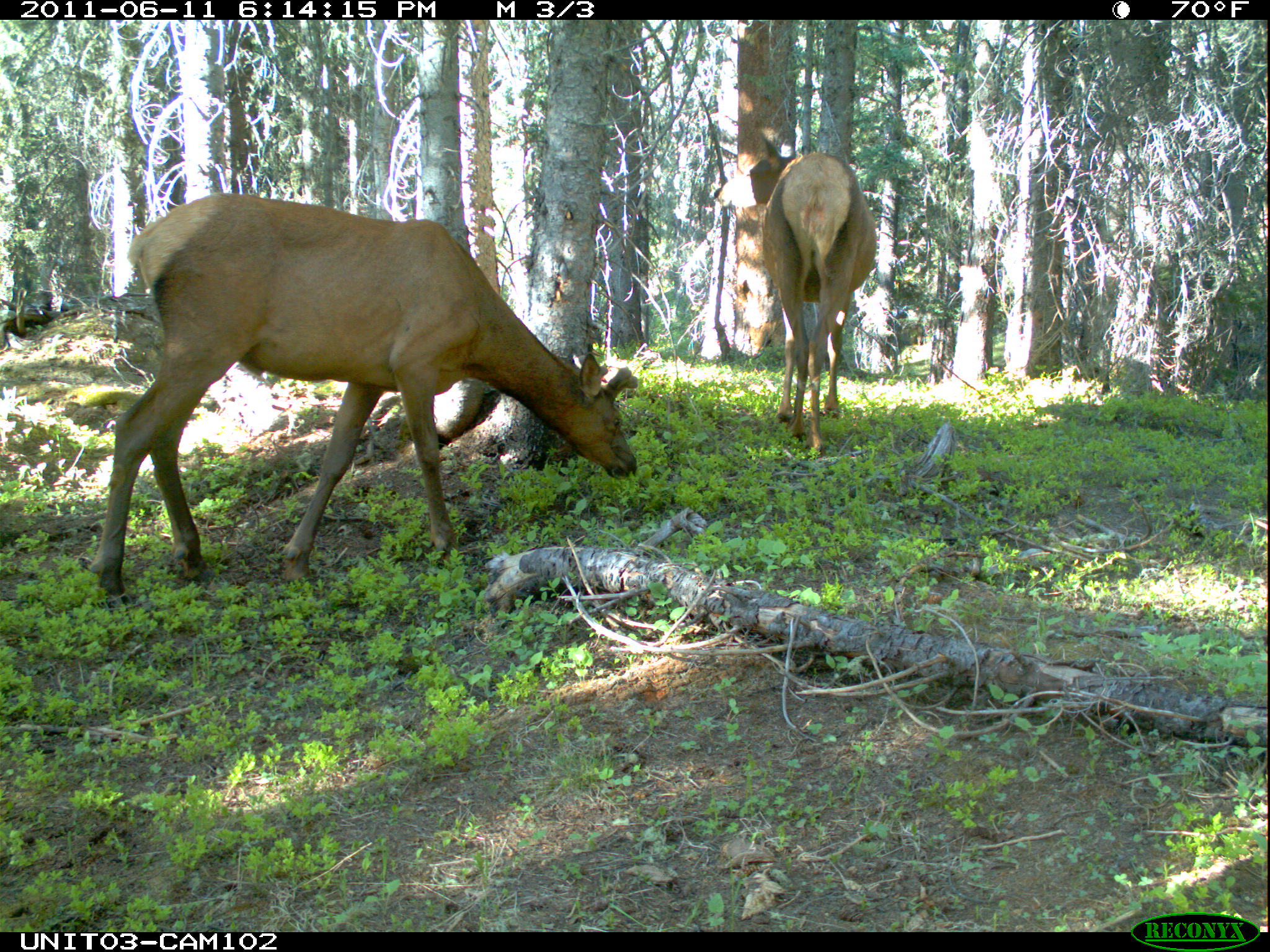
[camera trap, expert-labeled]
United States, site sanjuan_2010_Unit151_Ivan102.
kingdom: Animalia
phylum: Chordata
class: Mammalia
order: Artiodactyla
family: Cervidae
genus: Cervus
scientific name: Cervus elaphus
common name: red deer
Cervus elaphus (red deer).